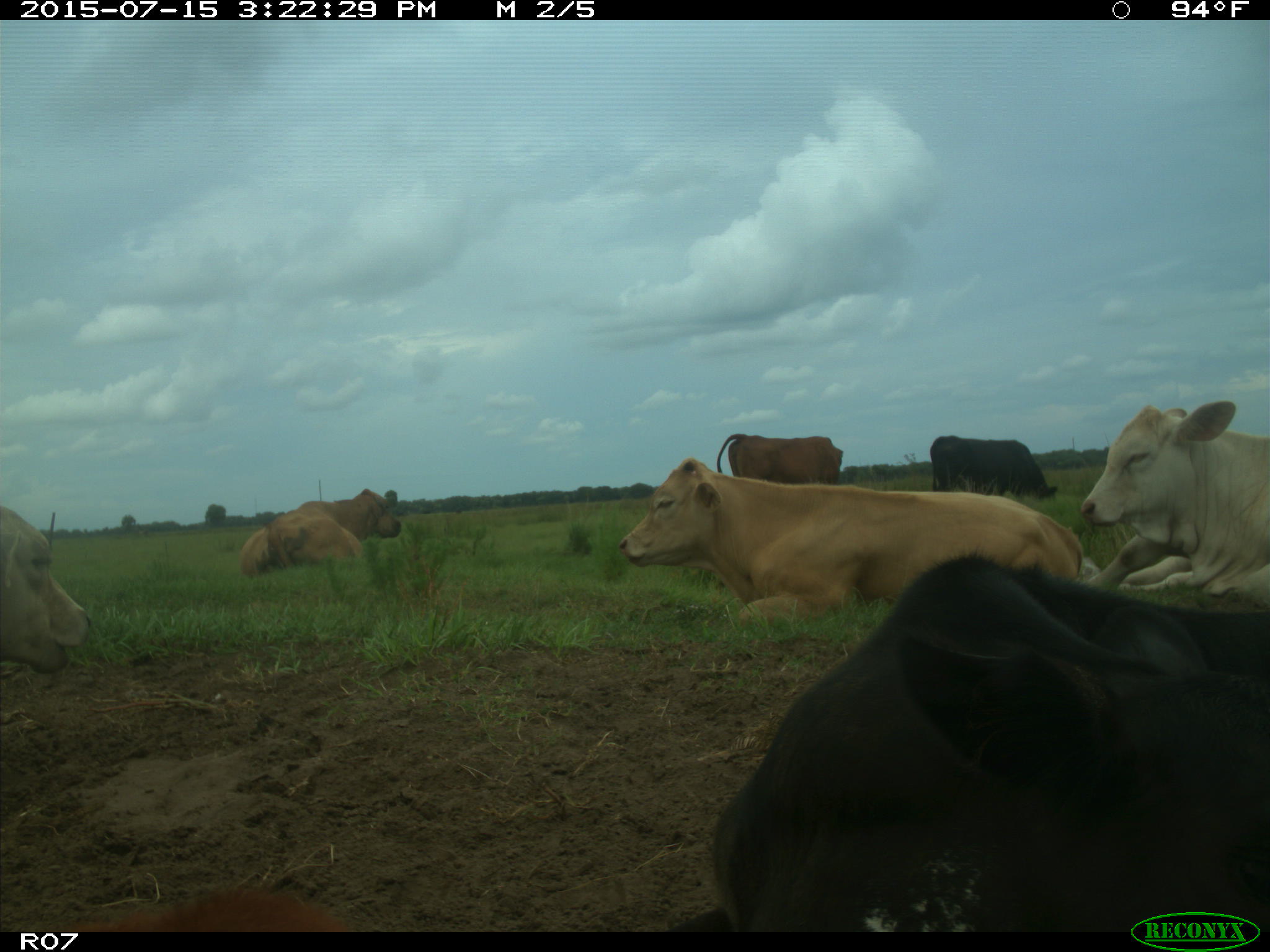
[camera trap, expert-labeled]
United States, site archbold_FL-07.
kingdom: Animalia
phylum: Chordata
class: Mammalia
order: Artiodactyla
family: Bovidae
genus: Bos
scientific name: Bos taurus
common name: domestic cow